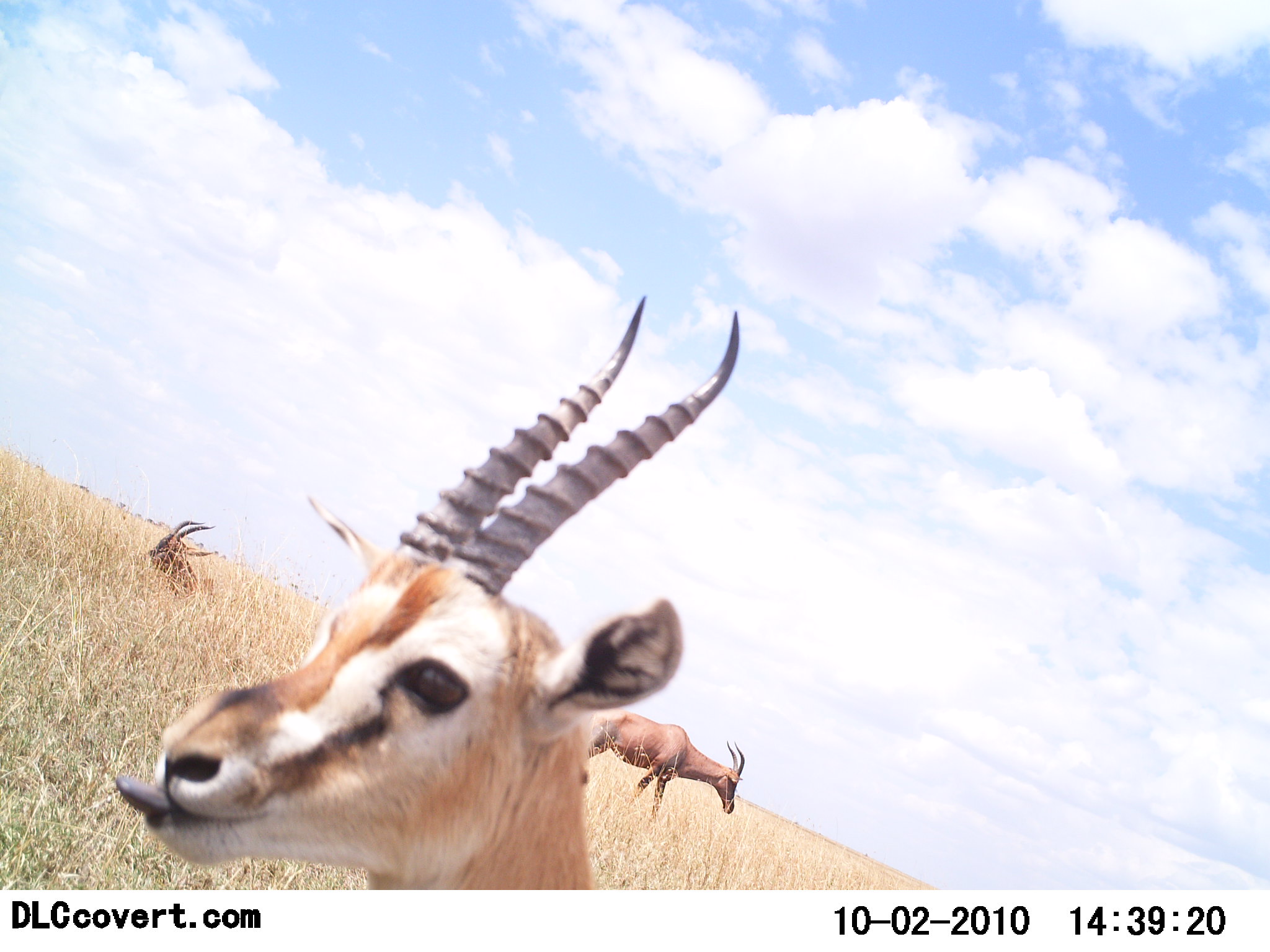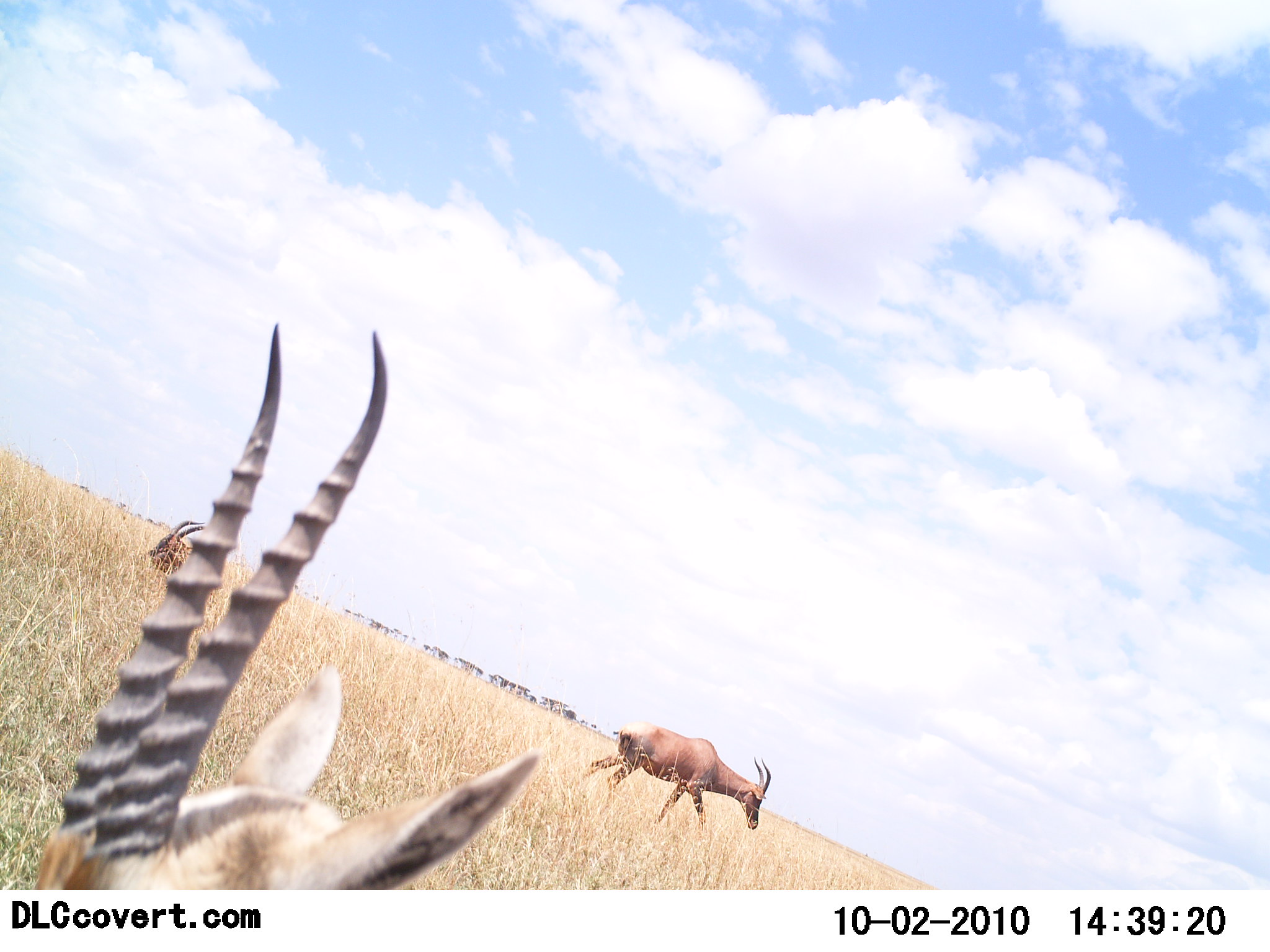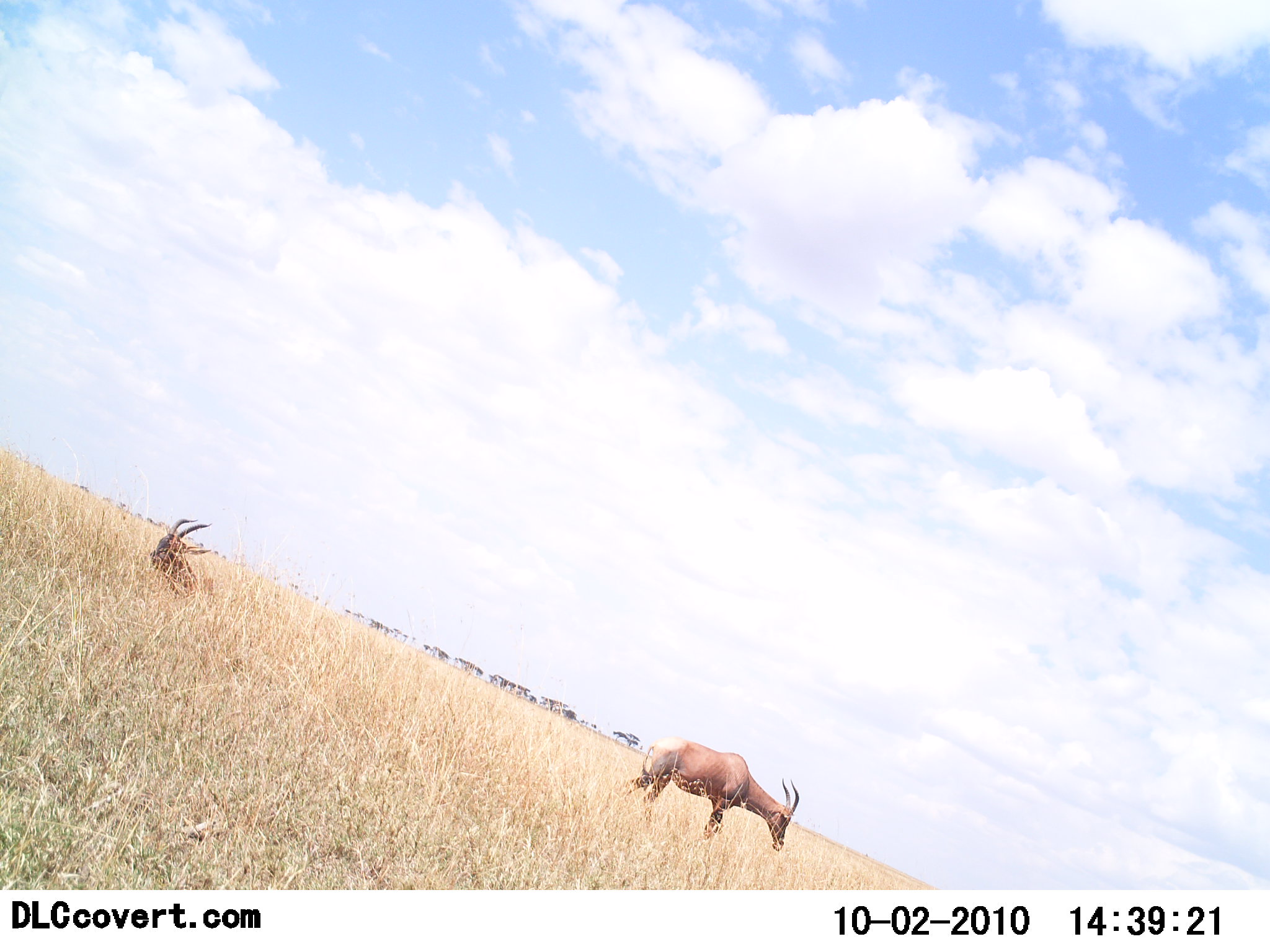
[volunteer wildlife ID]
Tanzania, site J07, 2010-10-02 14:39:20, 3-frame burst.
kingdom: Animalia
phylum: Chordata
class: Mammalia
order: Artiodactyla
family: Bovidae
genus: Eudorcas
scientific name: Eudorcas thomsonii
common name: thomson's gazelle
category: gazellethomsons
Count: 1.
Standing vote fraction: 54%.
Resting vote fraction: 8%.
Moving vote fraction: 15%.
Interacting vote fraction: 0%.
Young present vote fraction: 0%.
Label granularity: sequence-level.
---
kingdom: Animalia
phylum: Chordata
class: Mammalia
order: Artiodactyla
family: Bovidae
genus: Damaliscus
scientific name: Damaliscus lunatus jimela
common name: topi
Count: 2.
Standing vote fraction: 36%.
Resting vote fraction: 64%.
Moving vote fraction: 64%.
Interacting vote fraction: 0%.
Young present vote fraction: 0%.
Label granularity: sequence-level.